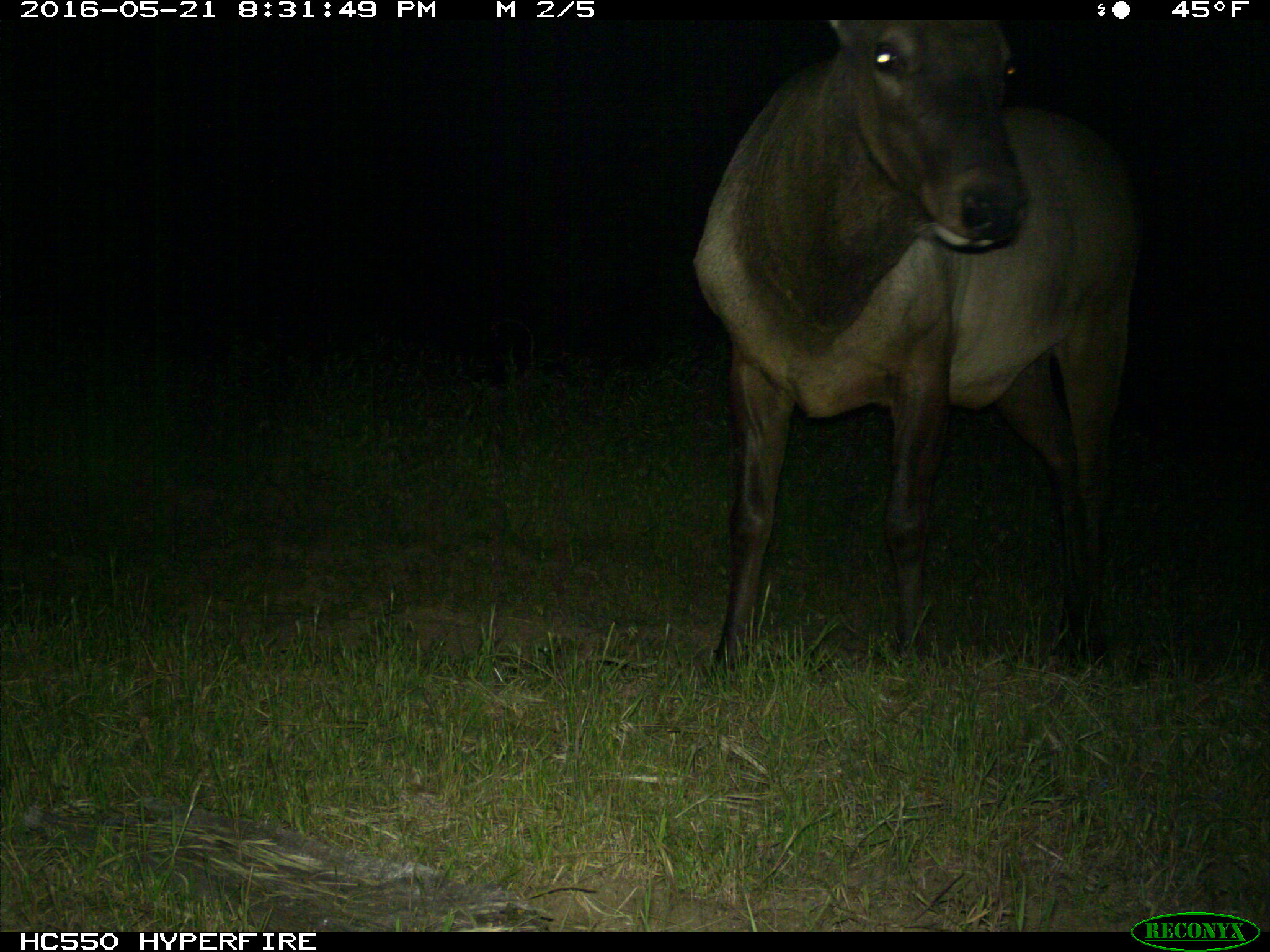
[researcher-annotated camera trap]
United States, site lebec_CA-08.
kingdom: Animalia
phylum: Chordata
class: Mammalia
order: Artiodactyla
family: Cervidae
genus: Cervus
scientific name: Cervus canadensis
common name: elk